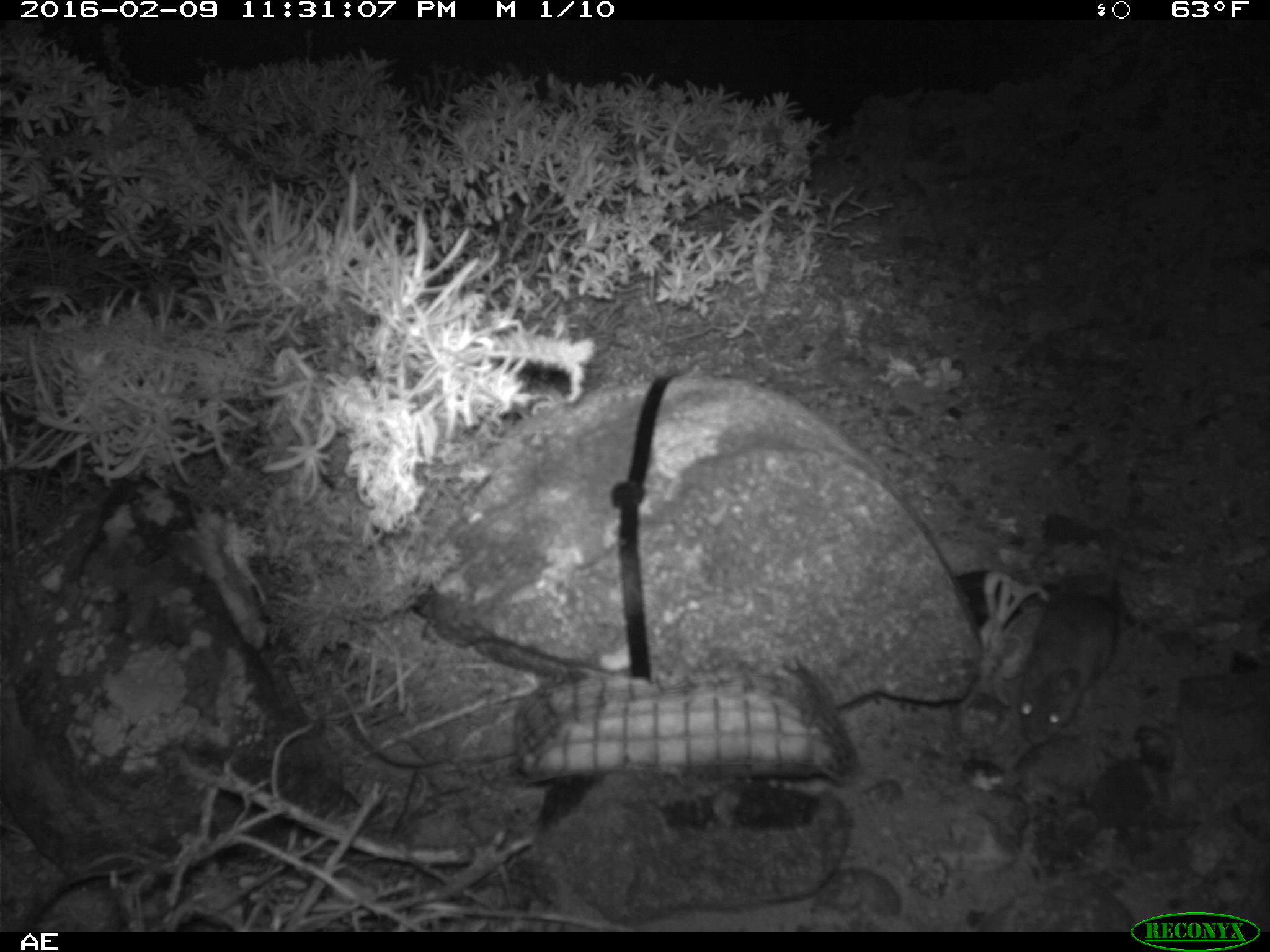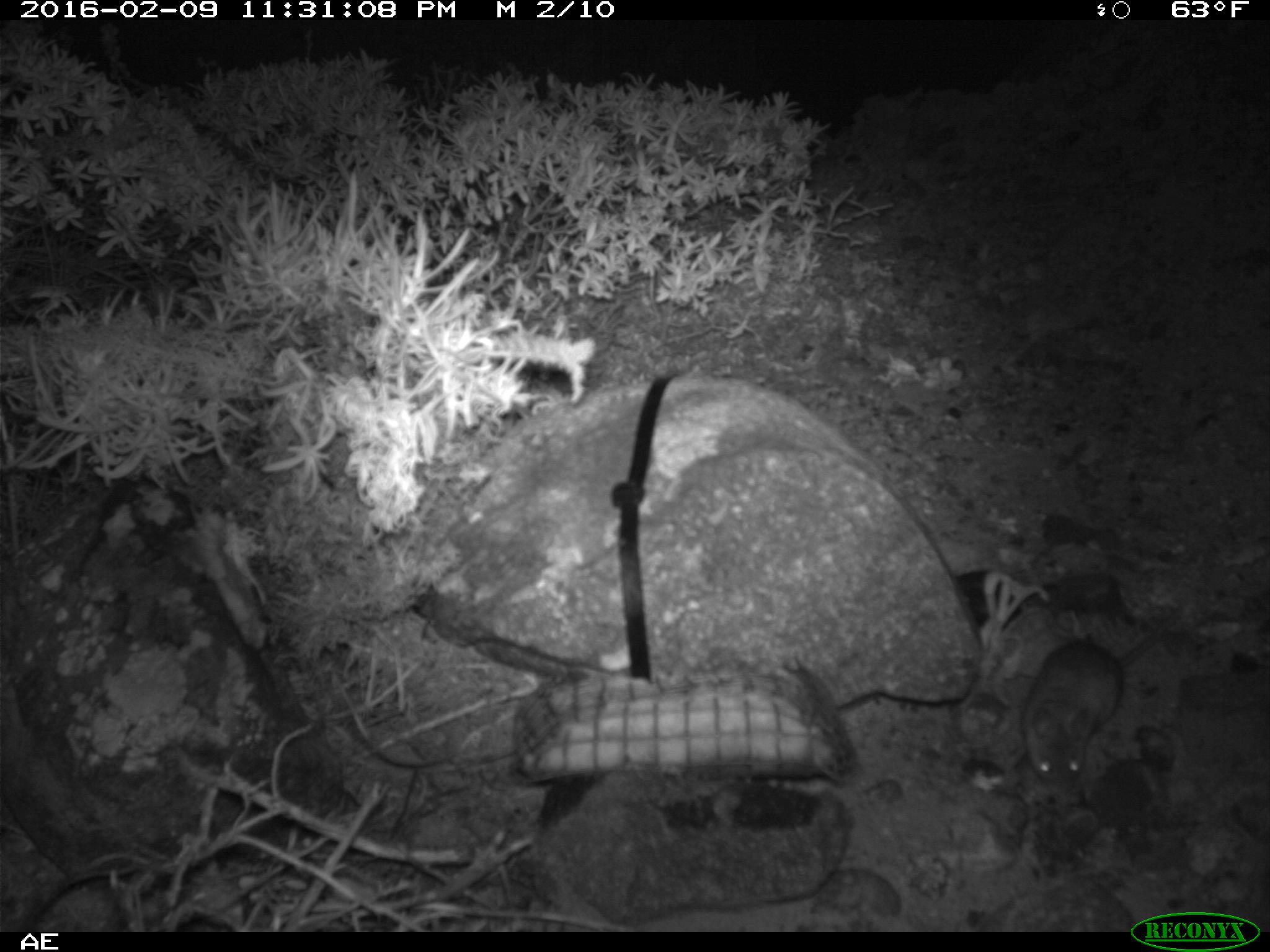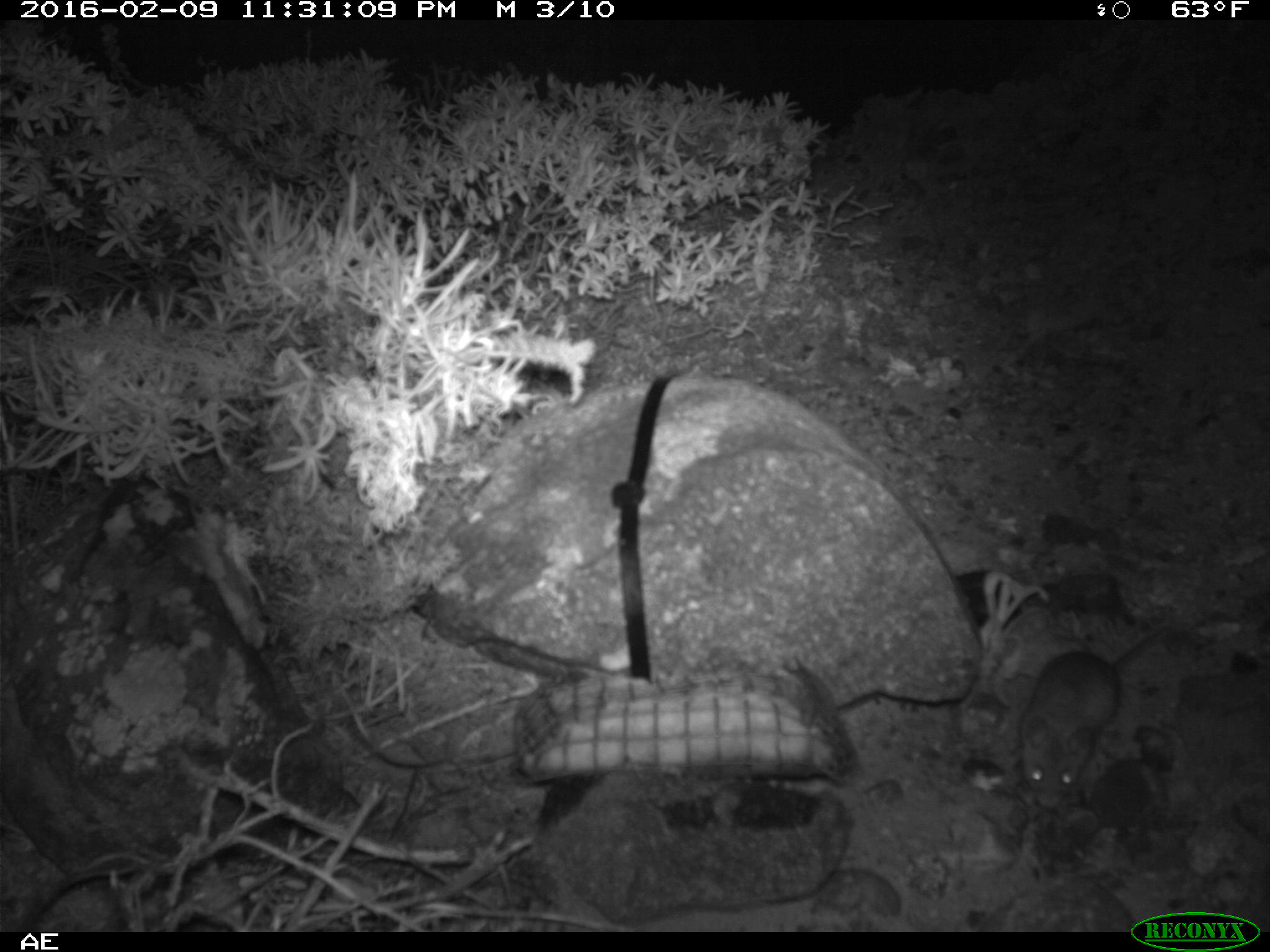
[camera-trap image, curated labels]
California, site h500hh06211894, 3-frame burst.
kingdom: Animalia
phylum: Chordata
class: Mammalia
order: Rodentia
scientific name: Rodentia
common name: rodent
Rodent (Rodentia).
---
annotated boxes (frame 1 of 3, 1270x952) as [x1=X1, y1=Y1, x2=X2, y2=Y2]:
rodent: [x1=1000, y1=553, x2=1121, y2=744]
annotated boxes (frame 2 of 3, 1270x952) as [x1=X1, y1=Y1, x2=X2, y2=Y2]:
rodent: [x1=1021, y1=604, x2=1180, y2=791]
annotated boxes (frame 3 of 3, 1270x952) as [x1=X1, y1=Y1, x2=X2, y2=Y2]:
rodent: [x1=1023, y1=622, x2=1168, y2=807]